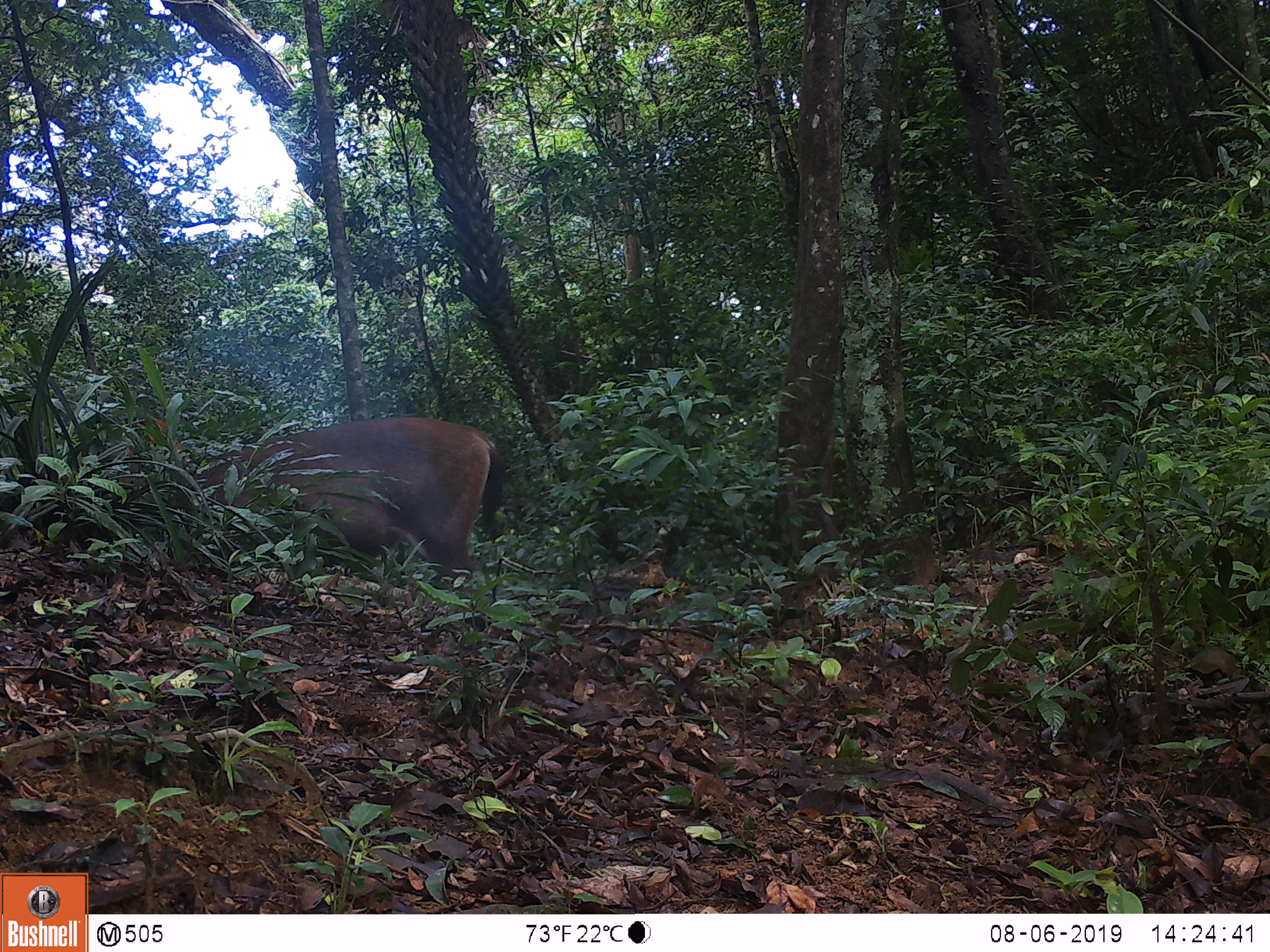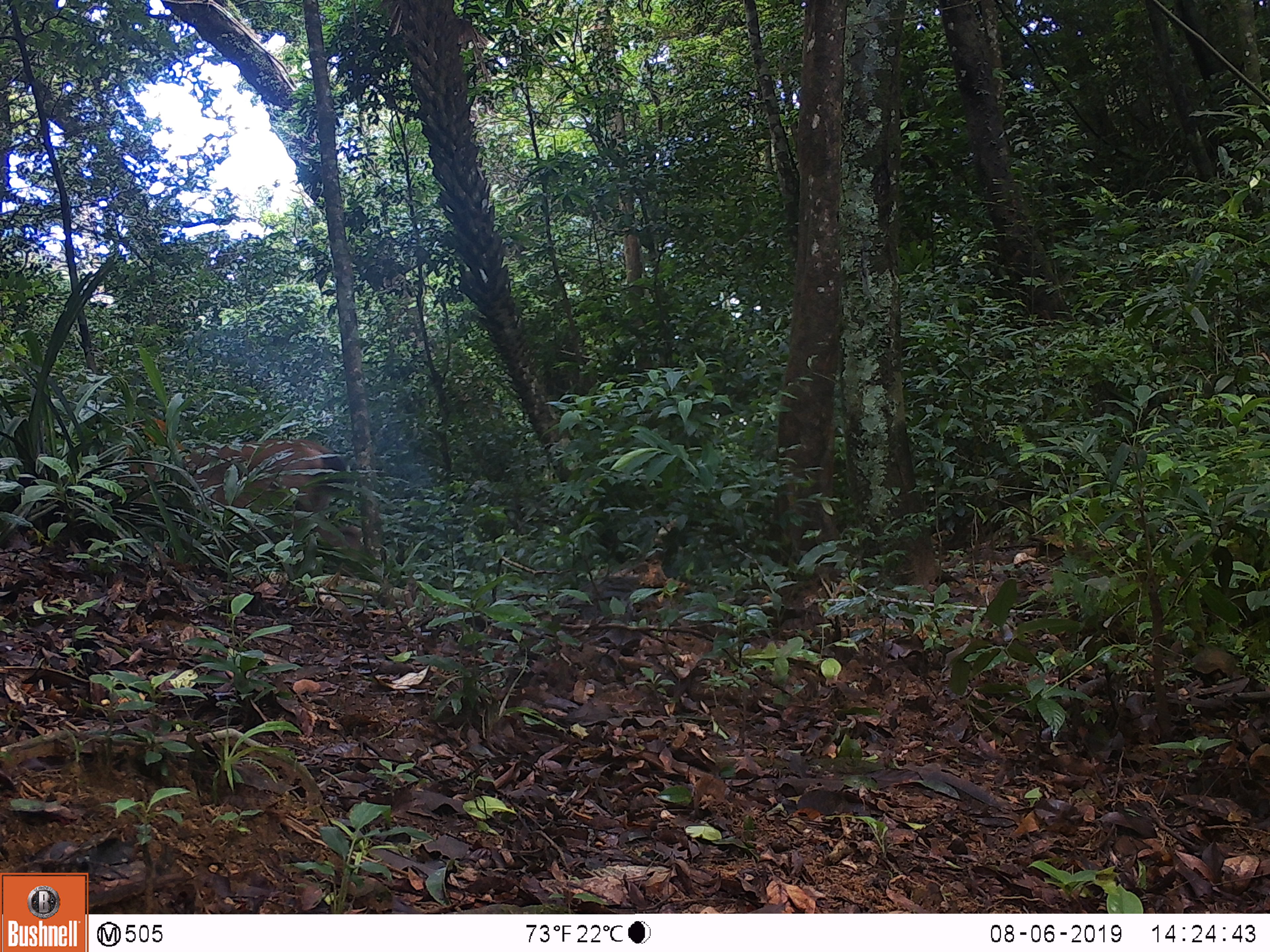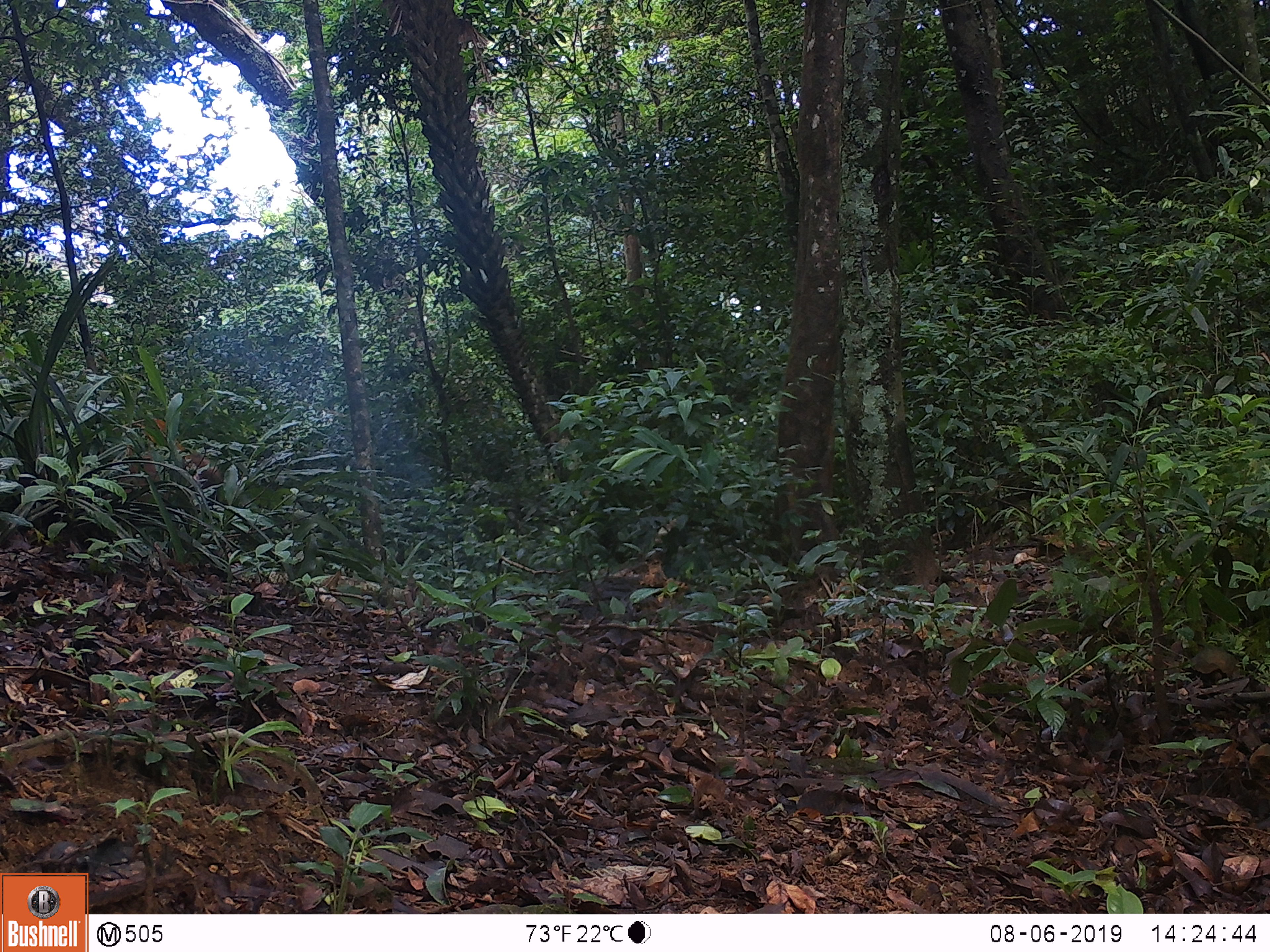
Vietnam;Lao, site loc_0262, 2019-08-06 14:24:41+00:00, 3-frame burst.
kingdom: Animalia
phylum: Chordata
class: Mammalia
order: Artiodactyla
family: Cervidae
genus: Rusa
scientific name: Rusa unicolor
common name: sambar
Sambar (Rusa unicolor). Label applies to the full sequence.